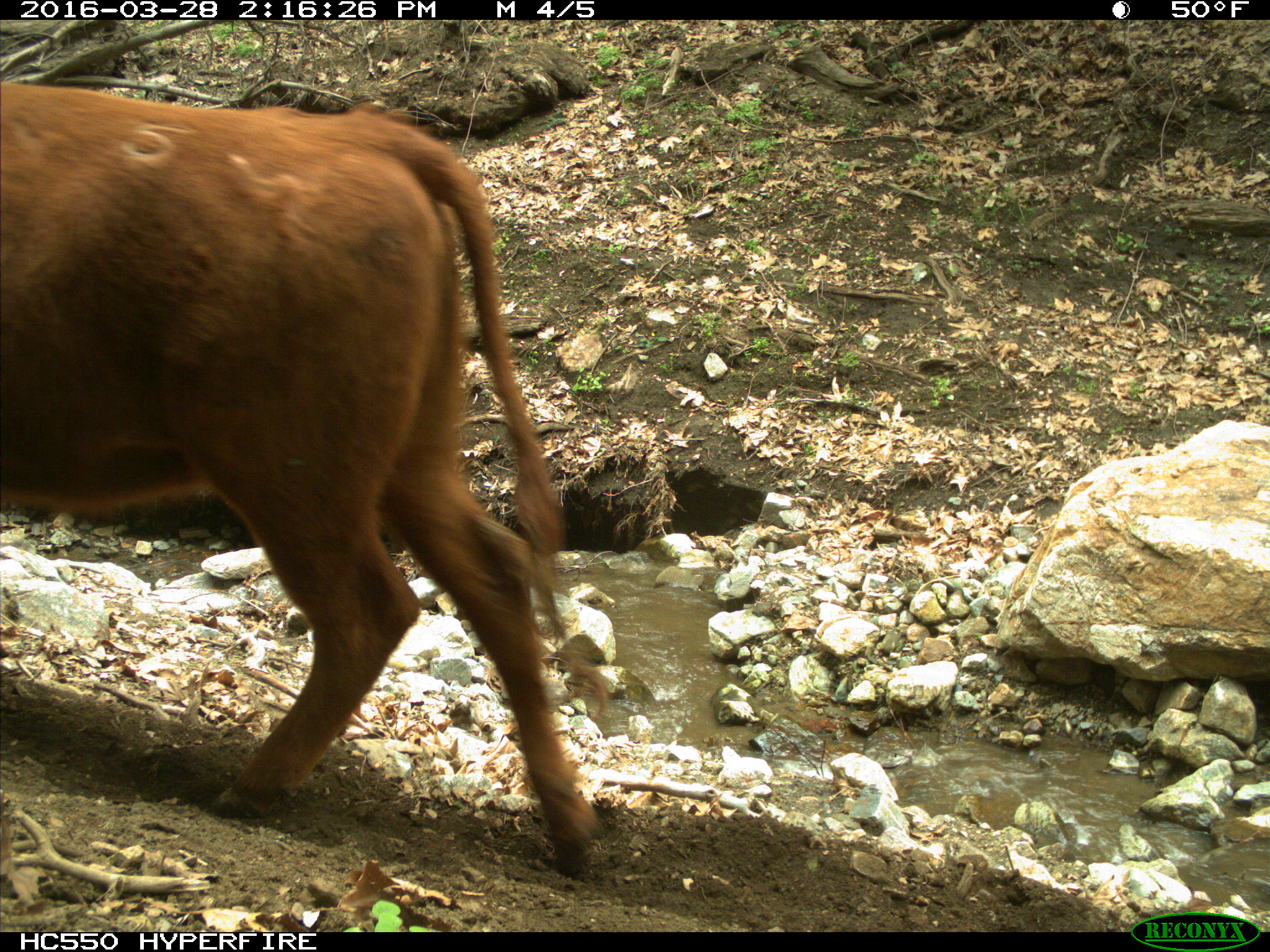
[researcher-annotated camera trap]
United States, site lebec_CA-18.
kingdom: Animalia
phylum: Chordata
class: Mammalia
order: Artiodactyla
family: Bovidae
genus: Bos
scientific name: Bos taurus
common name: domestic cow